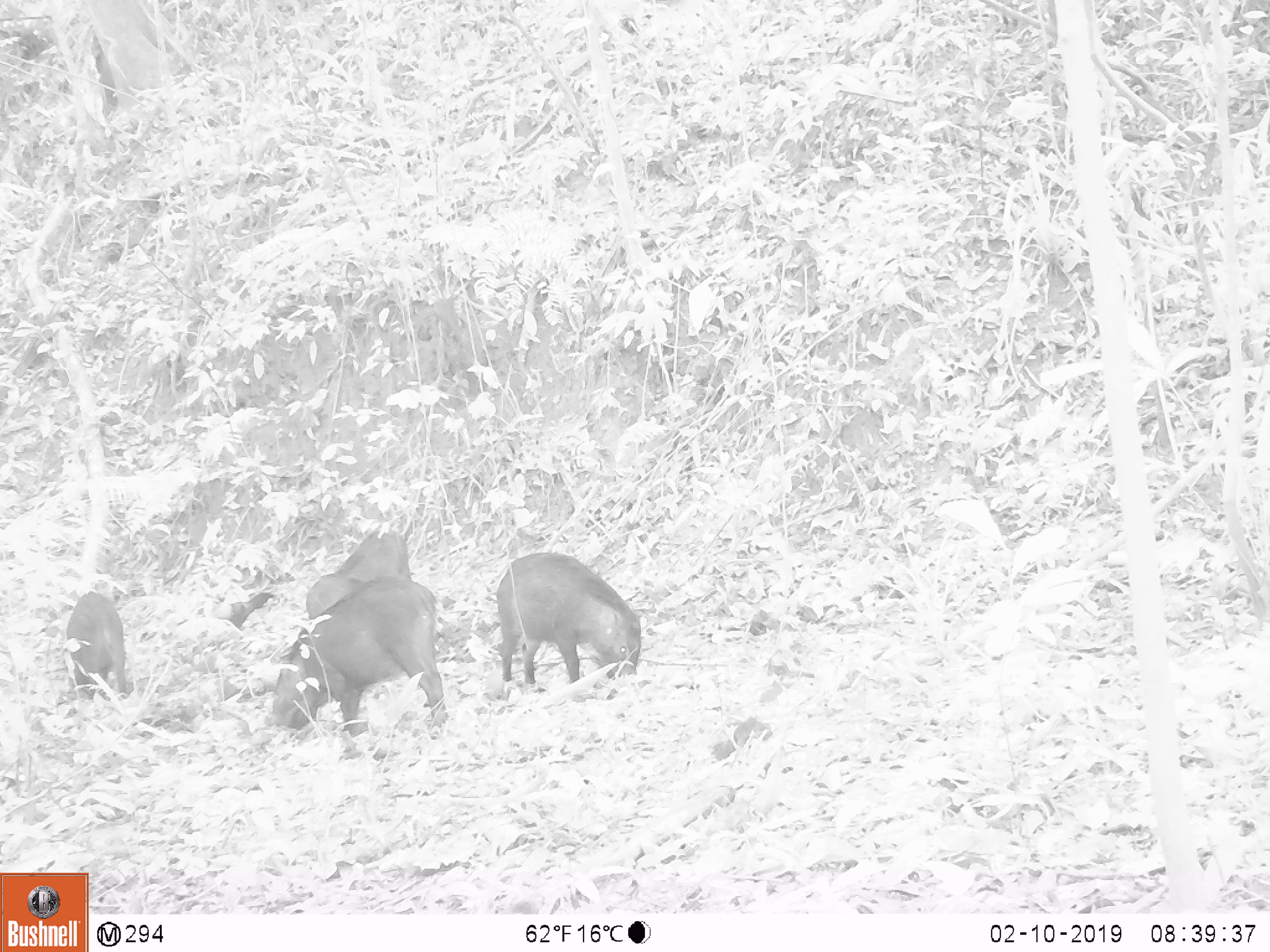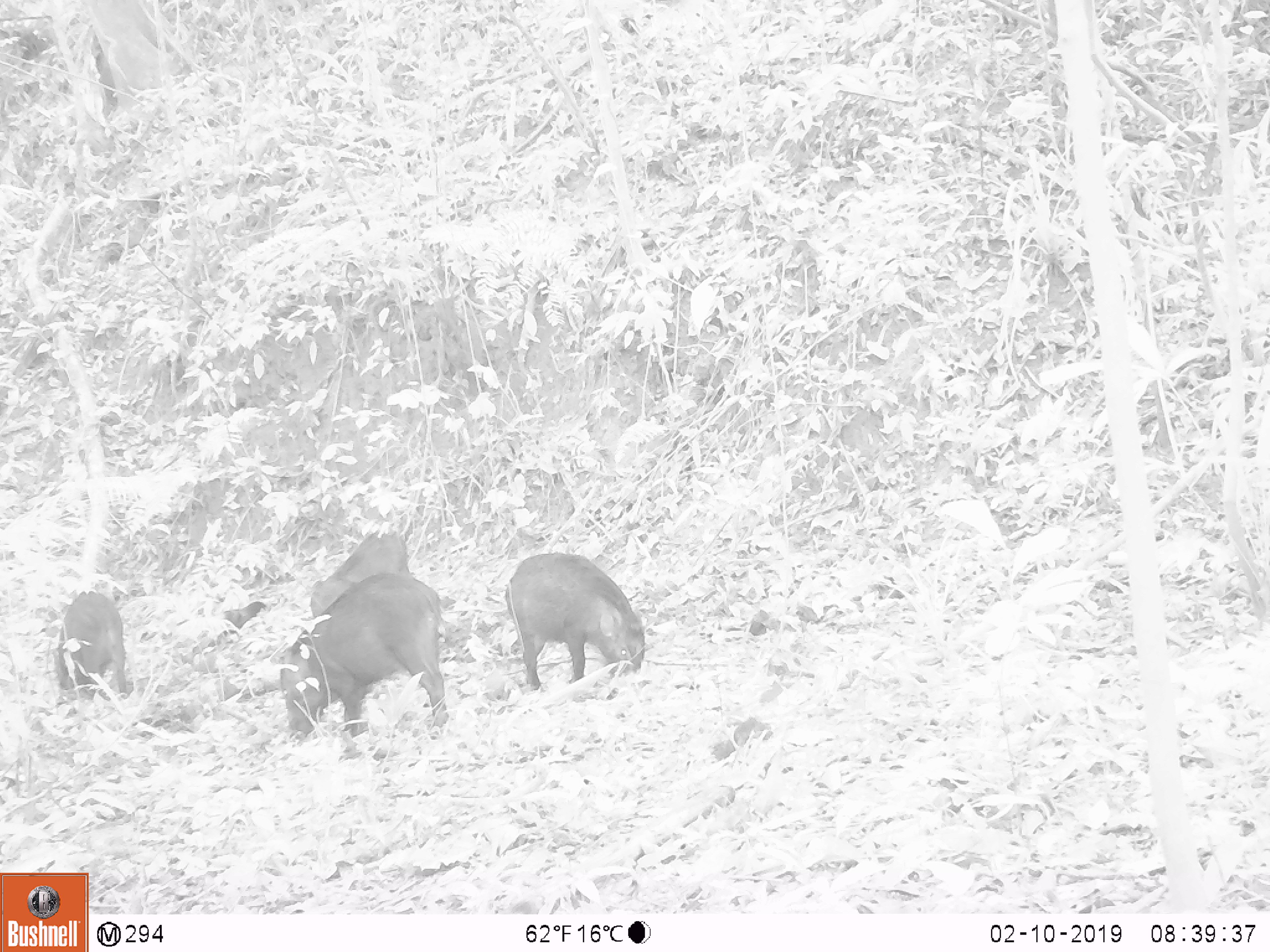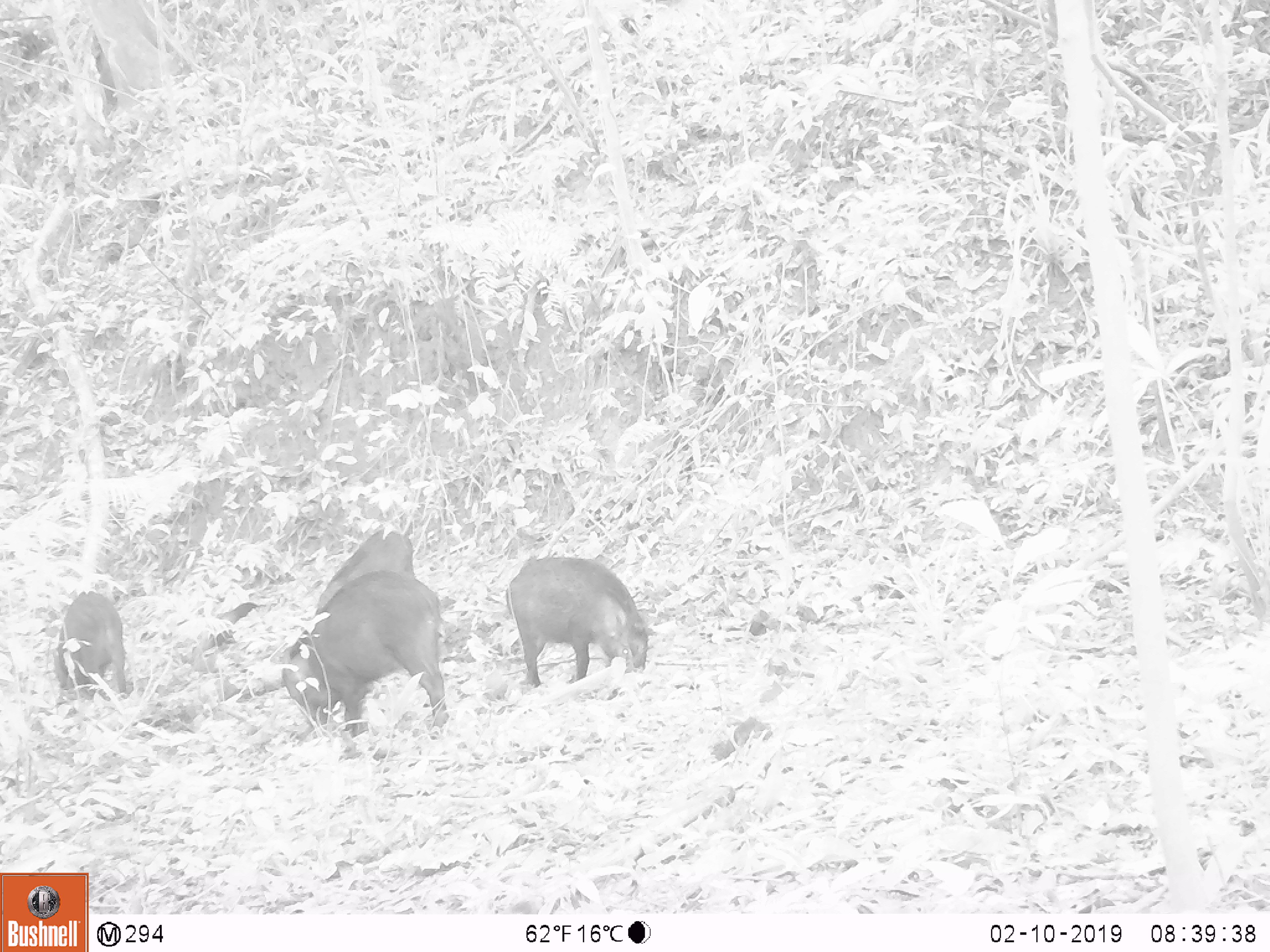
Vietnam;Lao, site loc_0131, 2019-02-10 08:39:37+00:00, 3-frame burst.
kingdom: Animalia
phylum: Chordata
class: Mammalia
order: Artiodactyla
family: Suidae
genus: Sus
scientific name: Sus scrofa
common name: eurasian wild pig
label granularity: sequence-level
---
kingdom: Animalia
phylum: Chordata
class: Aves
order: Galliformes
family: Phasianidae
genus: Gallus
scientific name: Gallus gallus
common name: red junglefowl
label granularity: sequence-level